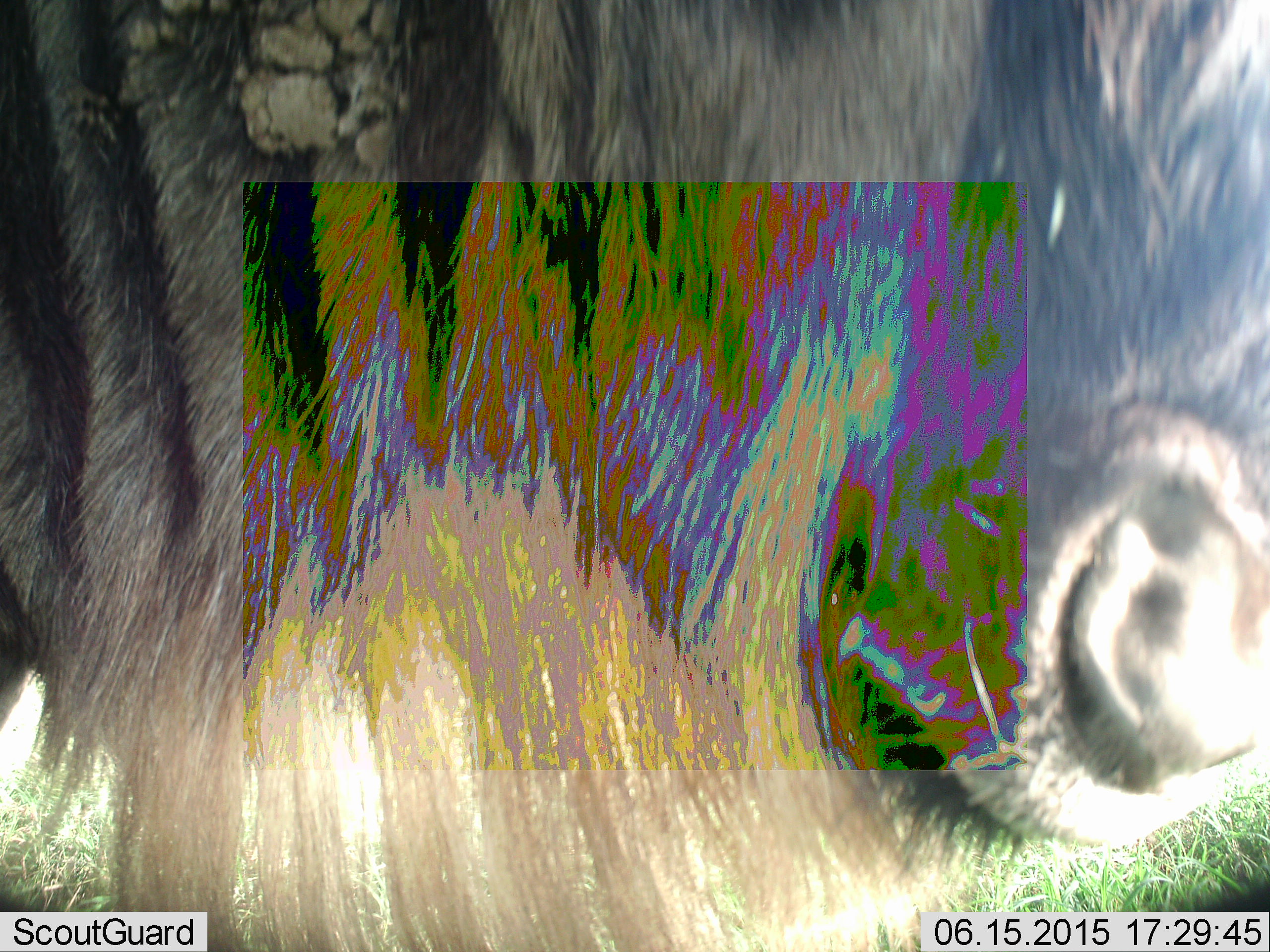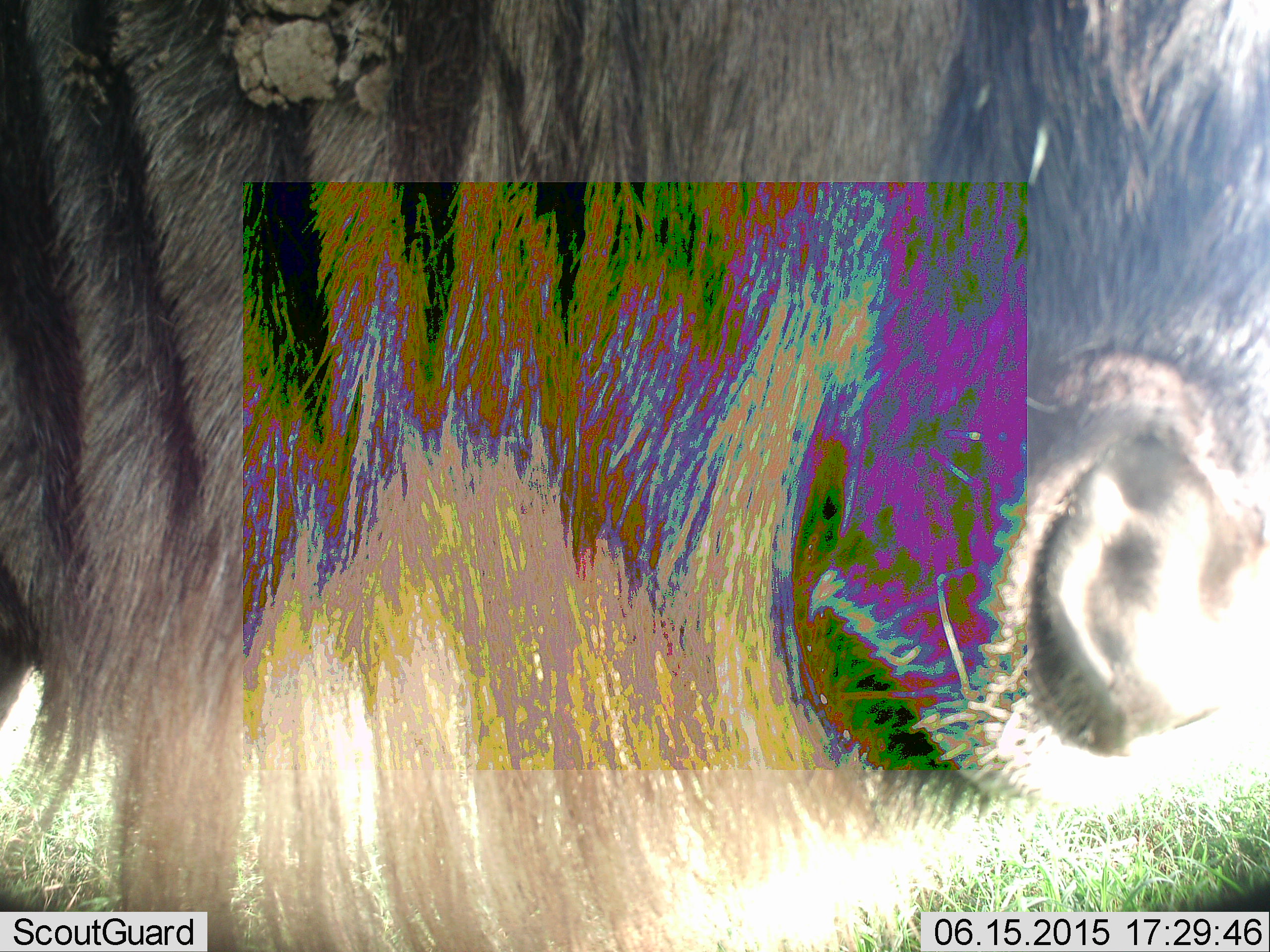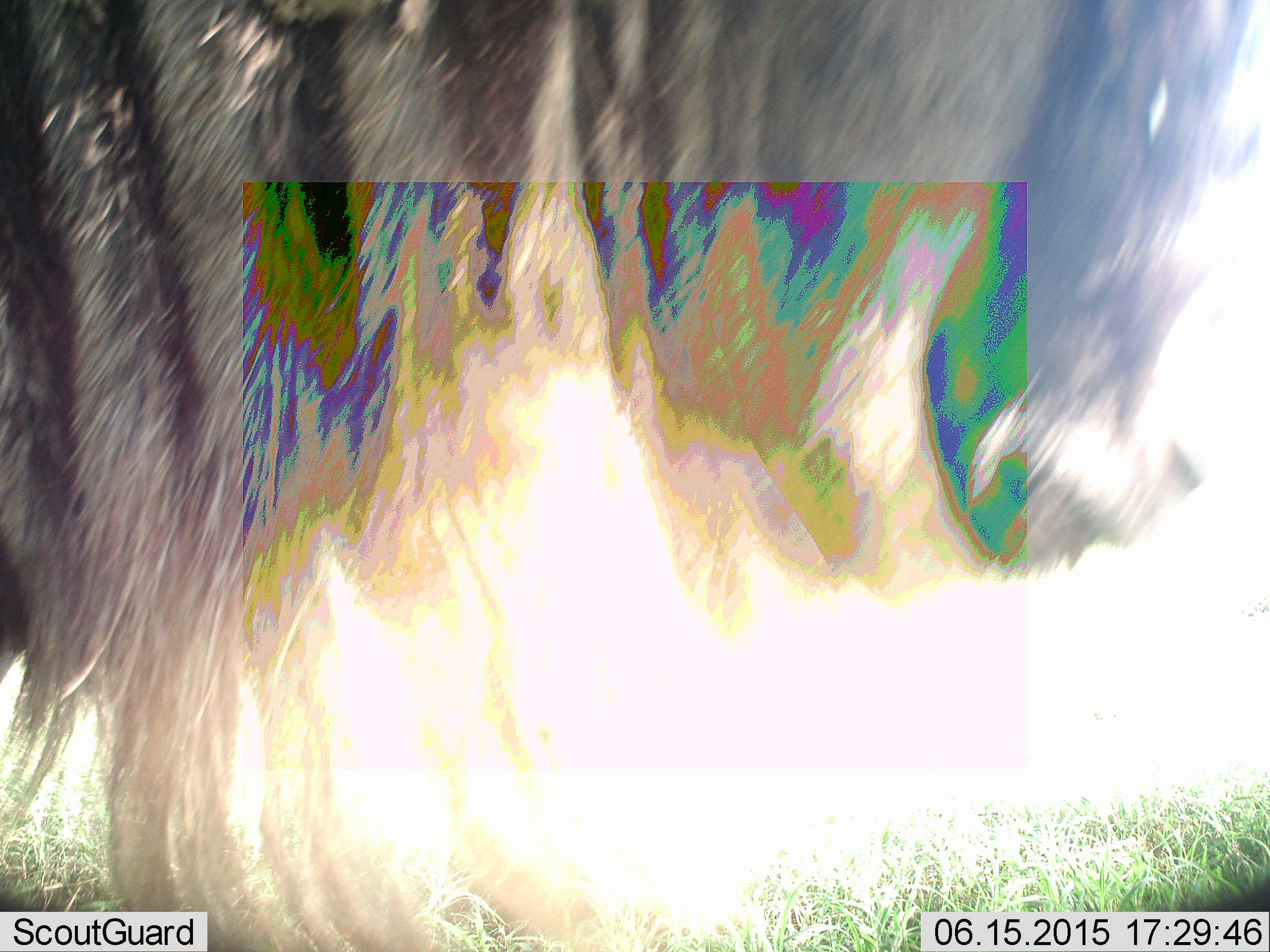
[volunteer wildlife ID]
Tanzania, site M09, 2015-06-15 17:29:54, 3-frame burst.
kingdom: Animalia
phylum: Chordata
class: Mammalia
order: Artiodactyla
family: Bovidae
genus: Connochaetes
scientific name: Connochaetes taurinus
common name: blue wildebeest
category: wildebeest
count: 1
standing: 100%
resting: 0%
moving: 0%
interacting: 0%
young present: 0%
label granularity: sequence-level